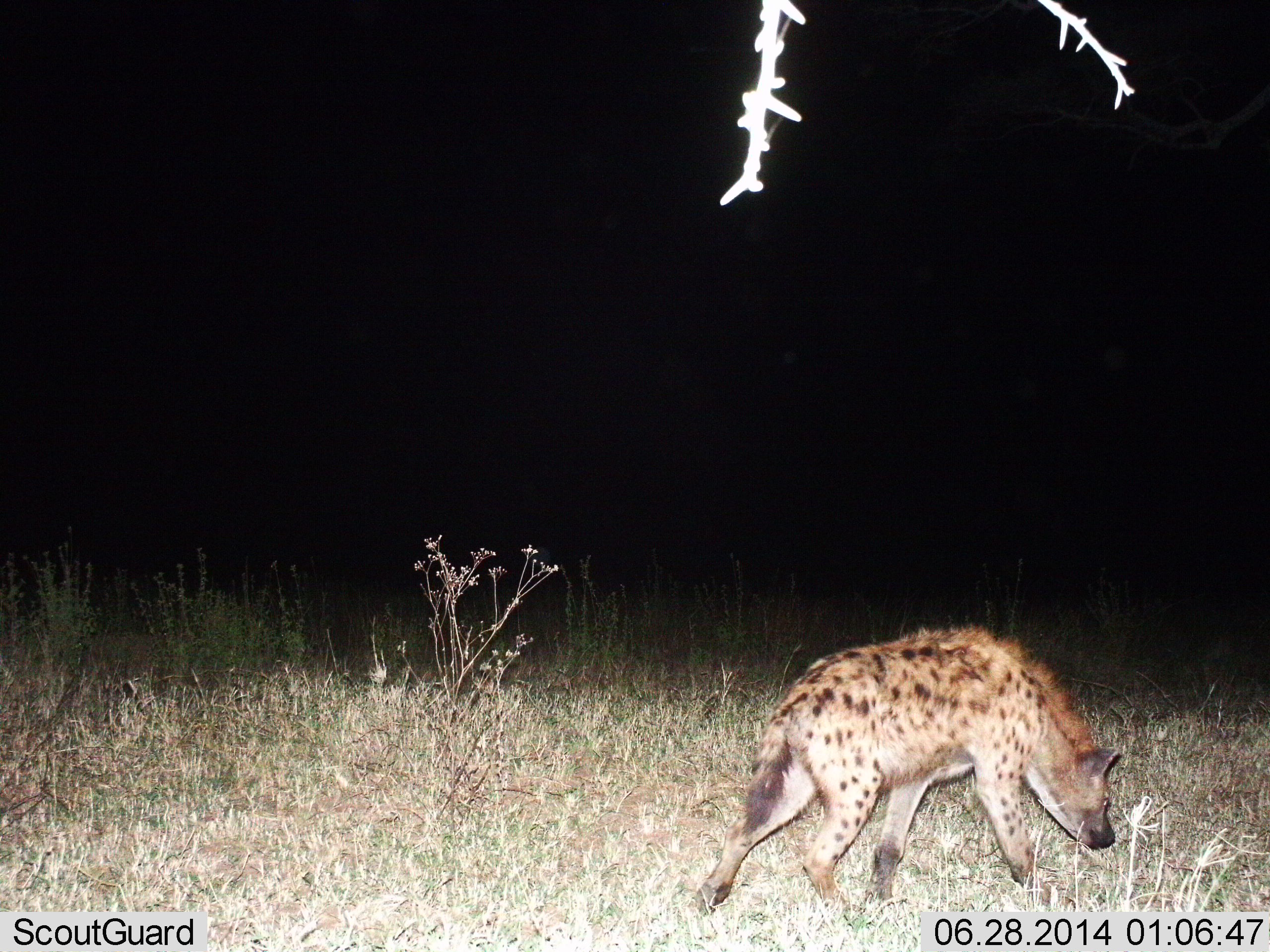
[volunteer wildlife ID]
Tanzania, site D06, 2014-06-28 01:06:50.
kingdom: Animalia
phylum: Chordata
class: Mammalia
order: Carnivora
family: Hyaenidae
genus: Crocuta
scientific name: Crocuta crocuta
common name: spotted hyena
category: hyenaspotted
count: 1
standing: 10%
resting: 0%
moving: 90%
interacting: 0%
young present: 0%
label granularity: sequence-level